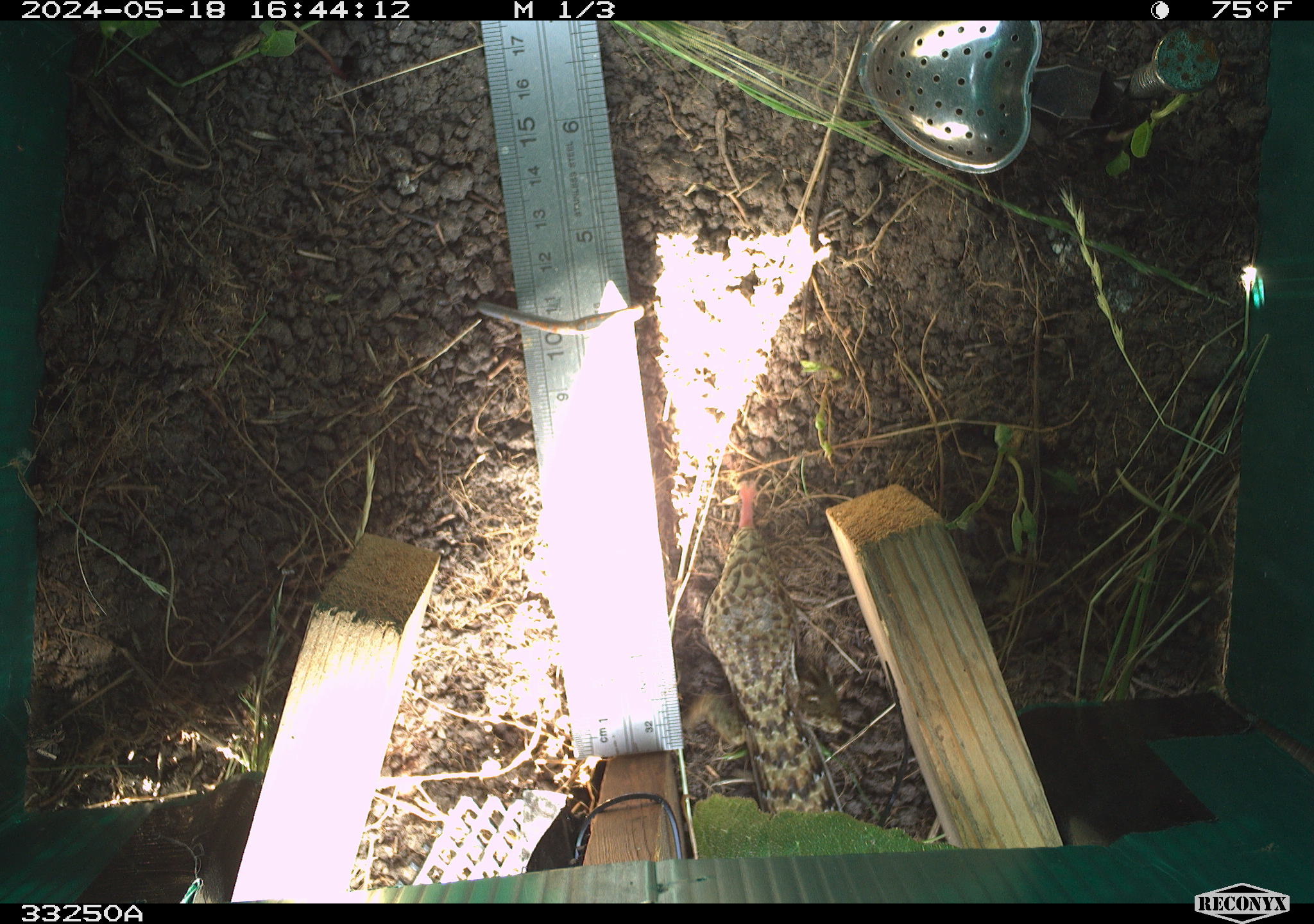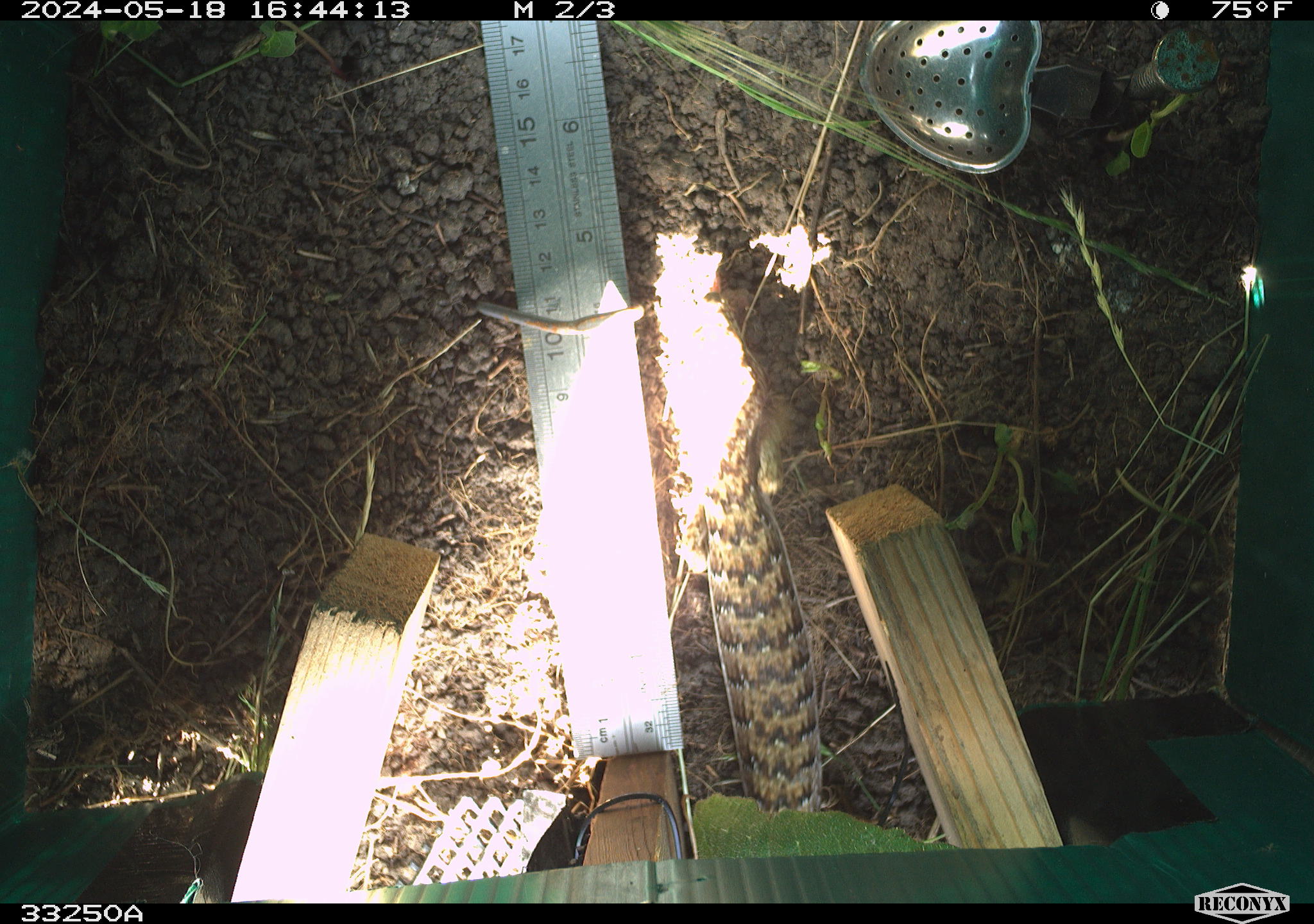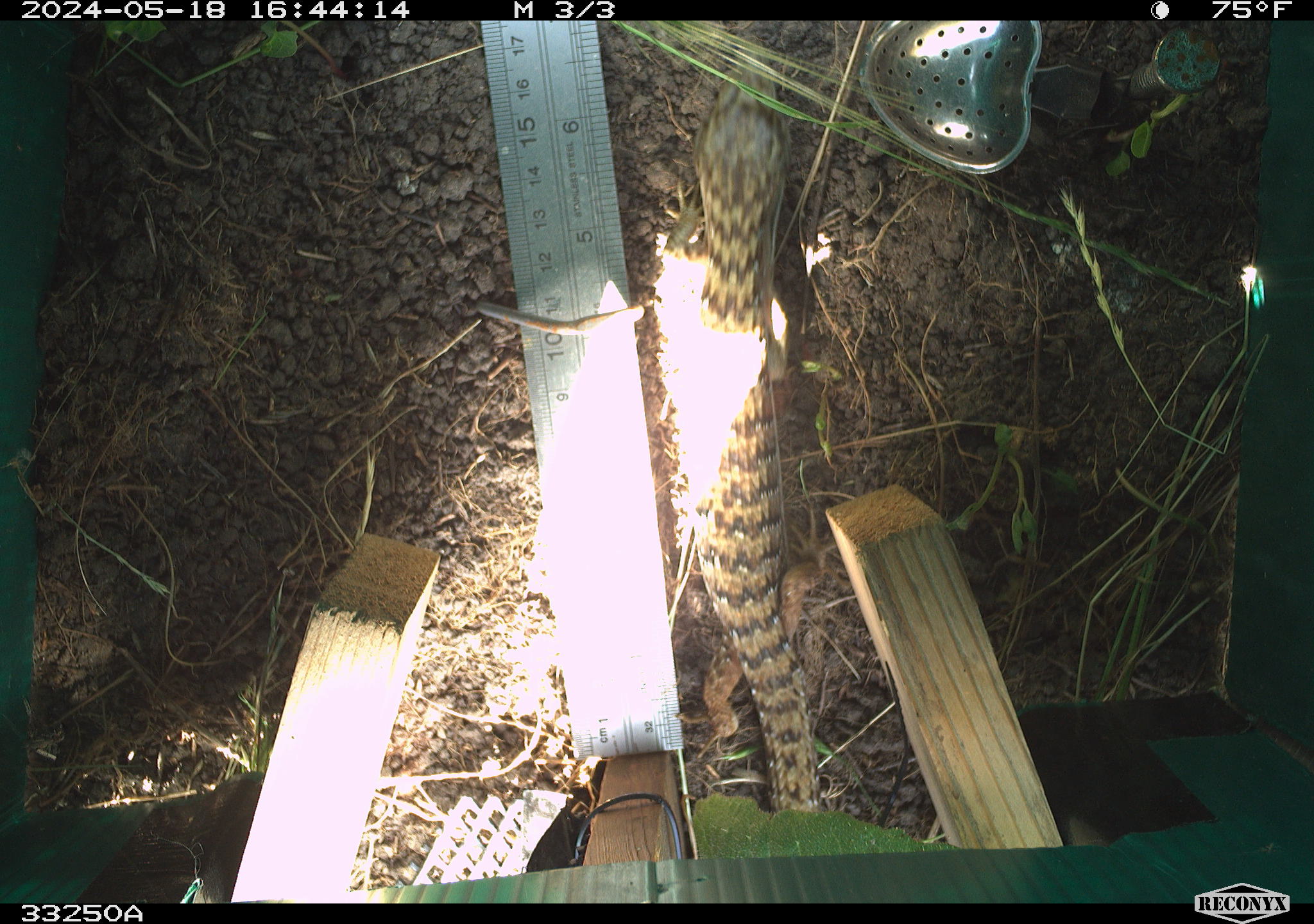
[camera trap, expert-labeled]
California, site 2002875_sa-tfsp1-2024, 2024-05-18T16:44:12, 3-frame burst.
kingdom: Animalia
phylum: Chordata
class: Reptilia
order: Squamata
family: Anguidae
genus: Elgaria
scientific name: Elgaria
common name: alligator lizards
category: elgaria species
Elgaria species (alligator lizards) (Elgaria).